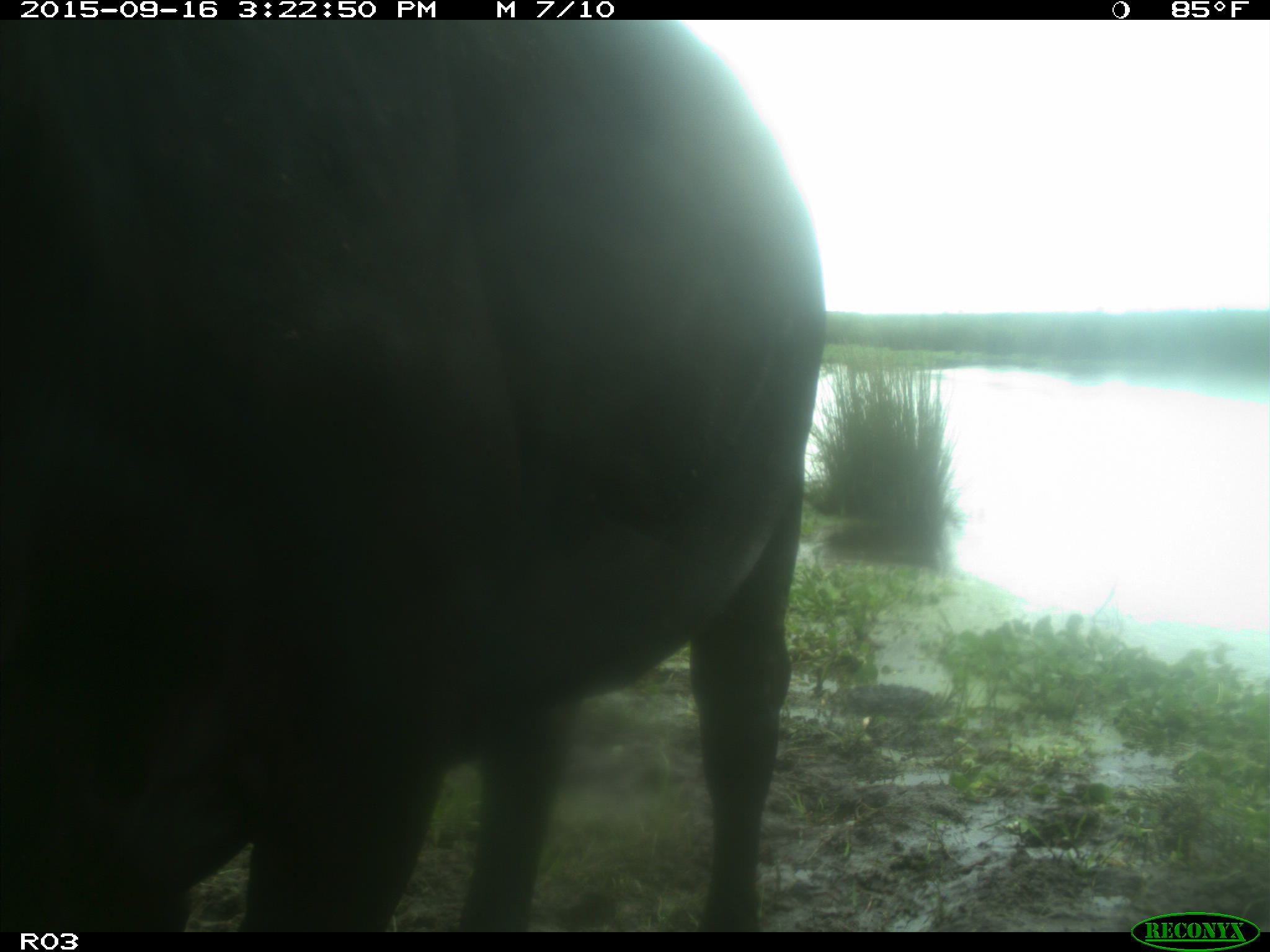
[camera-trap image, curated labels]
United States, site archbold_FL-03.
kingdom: Animalia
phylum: Chordata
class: Mammalia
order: Artiodactyla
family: Bovidae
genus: Bos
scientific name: Bos taurus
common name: domestic cow